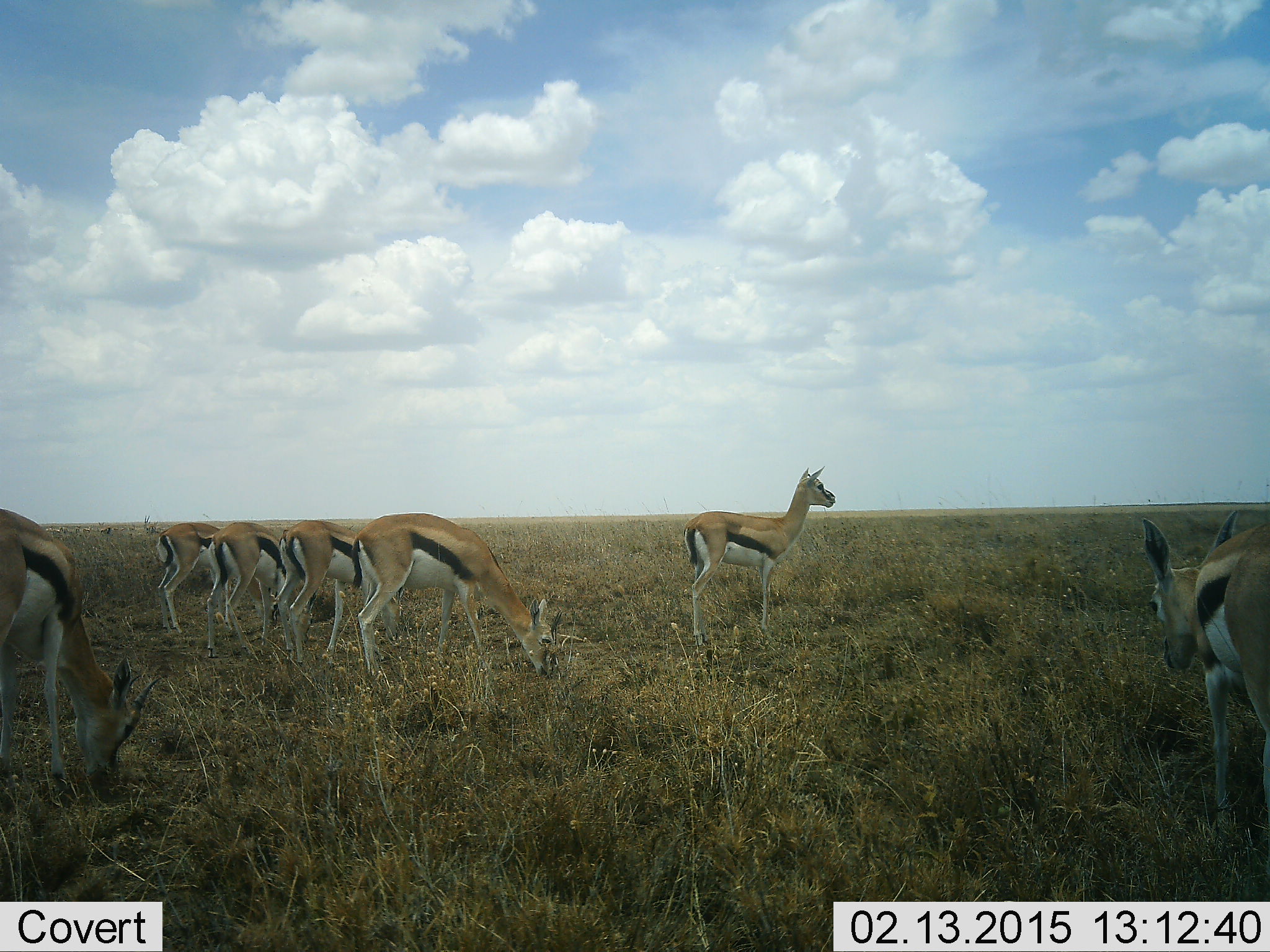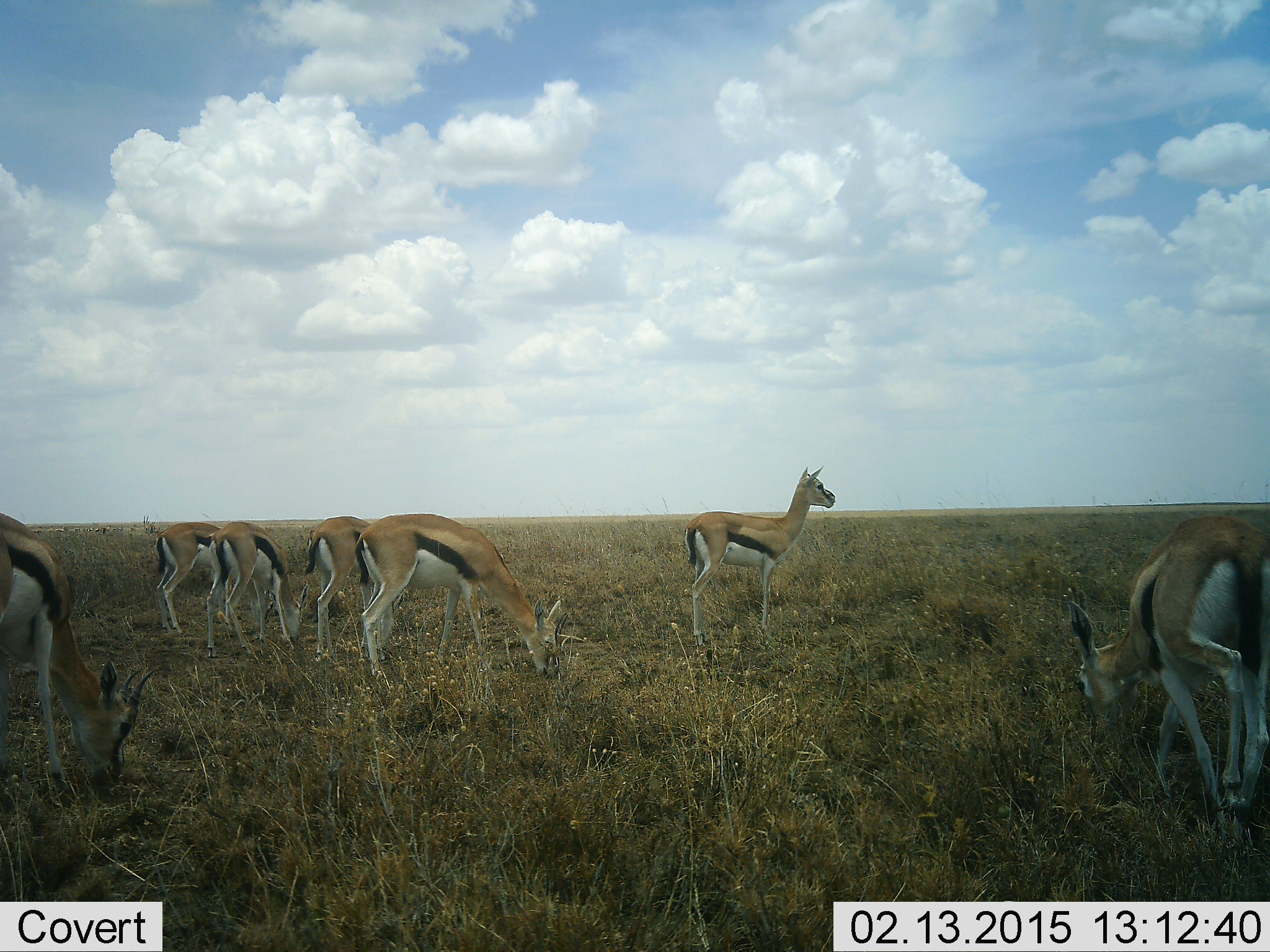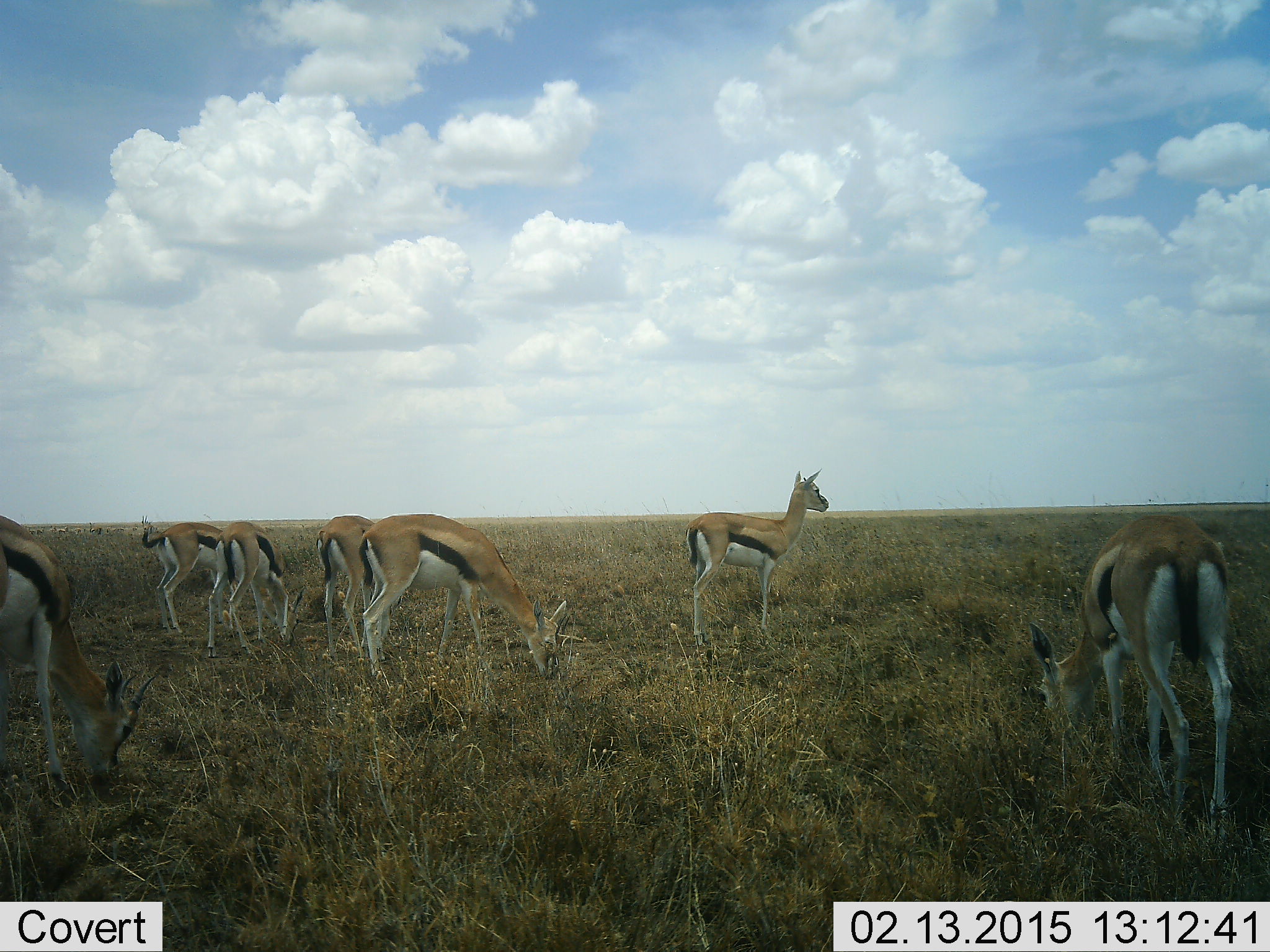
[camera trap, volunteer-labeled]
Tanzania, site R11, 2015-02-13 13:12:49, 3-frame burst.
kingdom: Animalia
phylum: Chordata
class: Mammalia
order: Artiodactyla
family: Bovidae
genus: Eudorcas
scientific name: Eudorcas thomsonii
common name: thomson's gazelle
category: gazellethomsons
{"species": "gazellethomsons (thomson's gazelle) (Eudorcas thomsonii)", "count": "7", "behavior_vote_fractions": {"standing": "100%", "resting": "0%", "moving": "20%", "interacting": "0%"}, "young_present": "0%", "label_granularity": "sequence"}